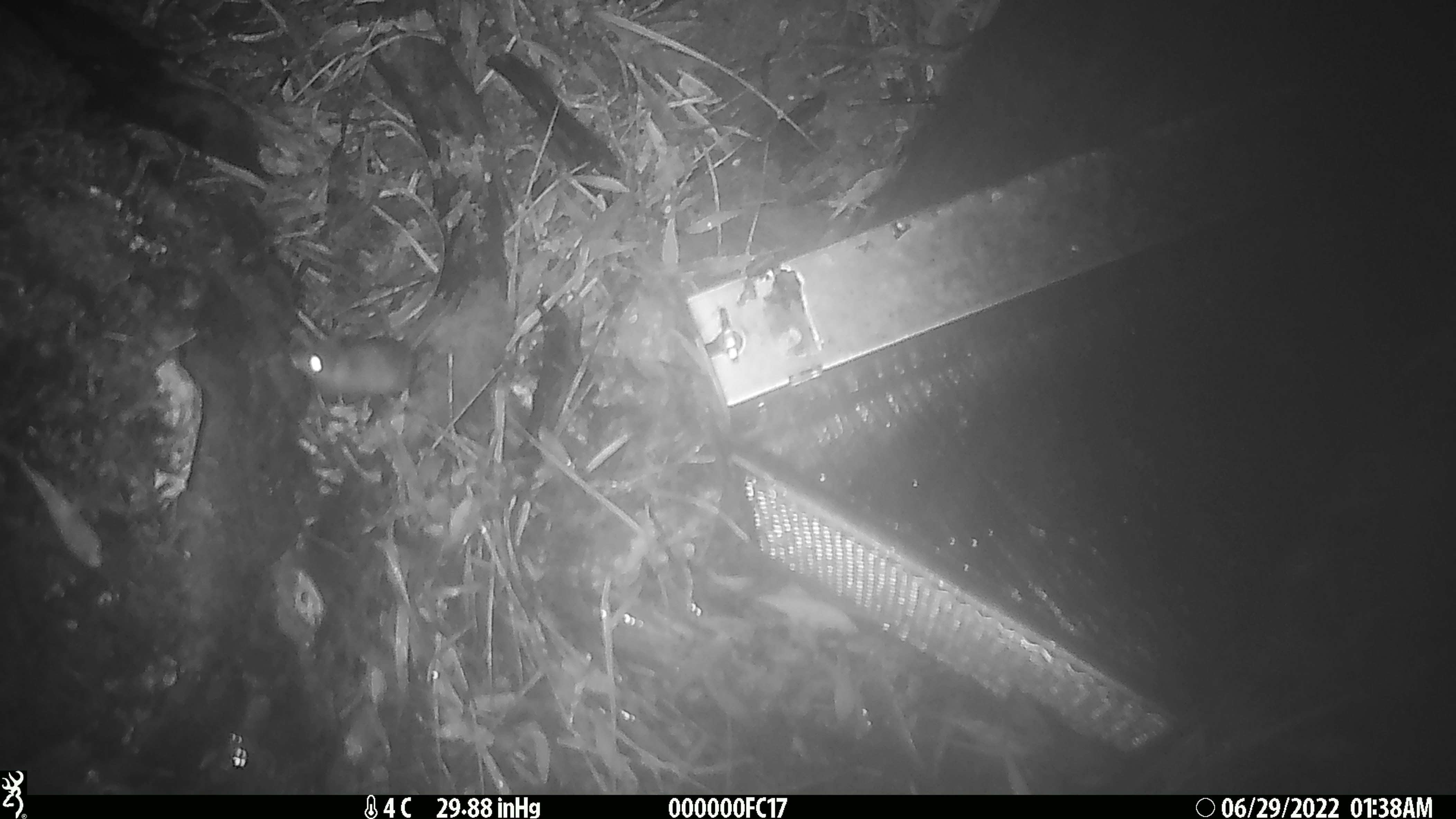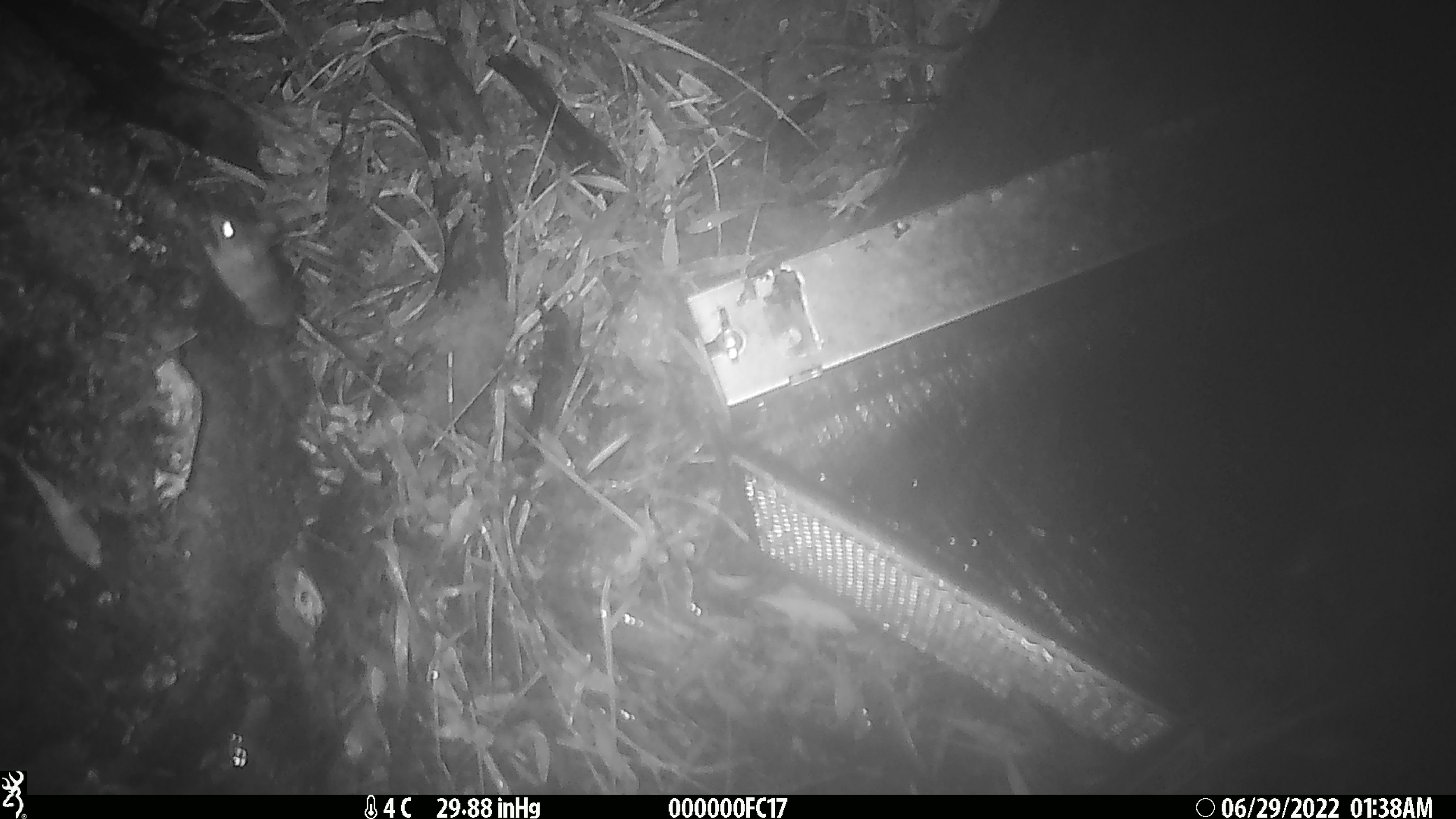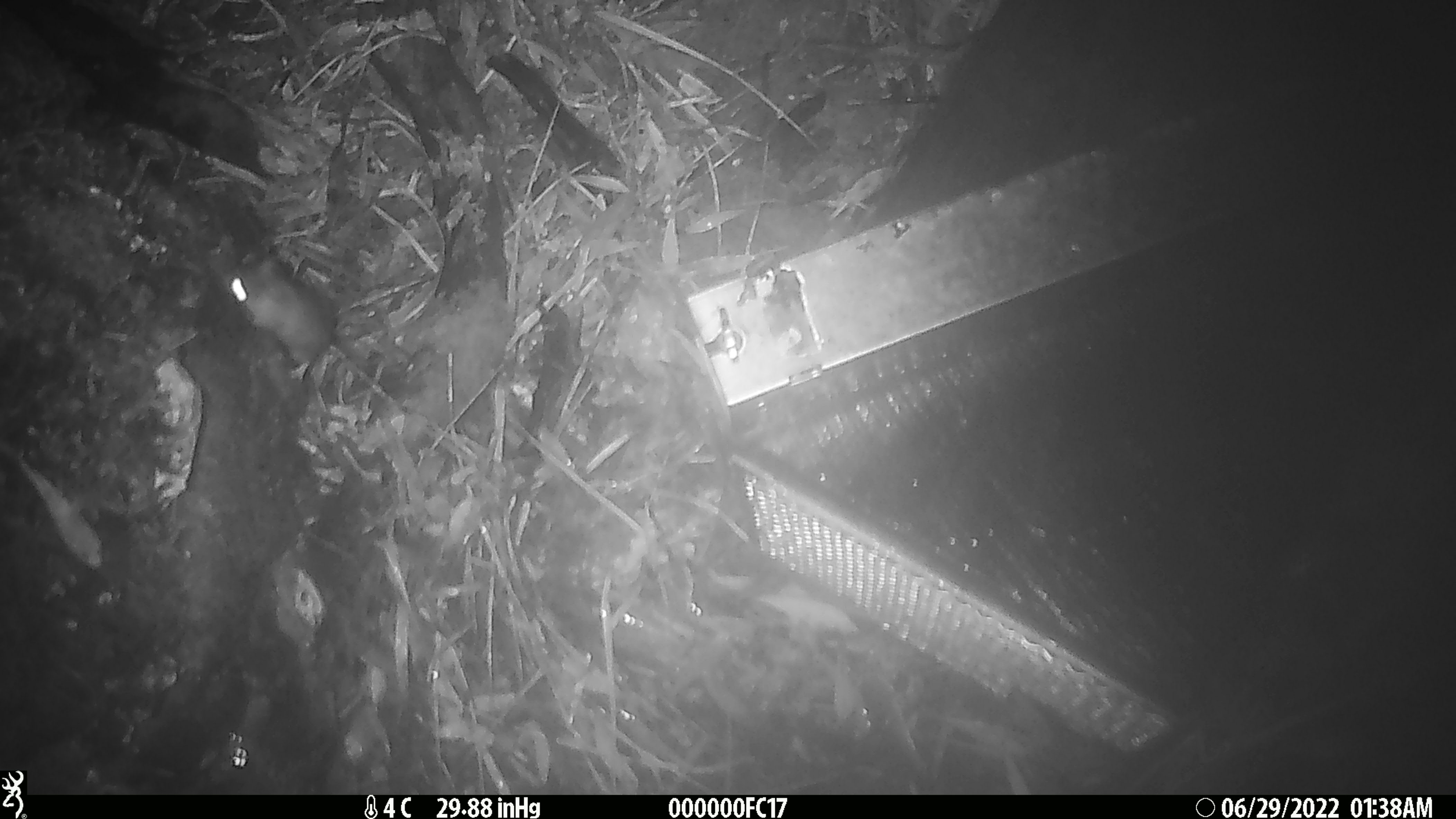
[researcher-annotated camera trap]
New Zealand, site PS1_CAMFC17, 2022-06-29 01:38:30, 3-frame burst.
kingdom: Animalia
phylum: Chordata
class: Mammalia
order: Rodentia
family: Muridae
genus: Mus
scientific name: Mus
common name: mouse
Mouse (Mus).